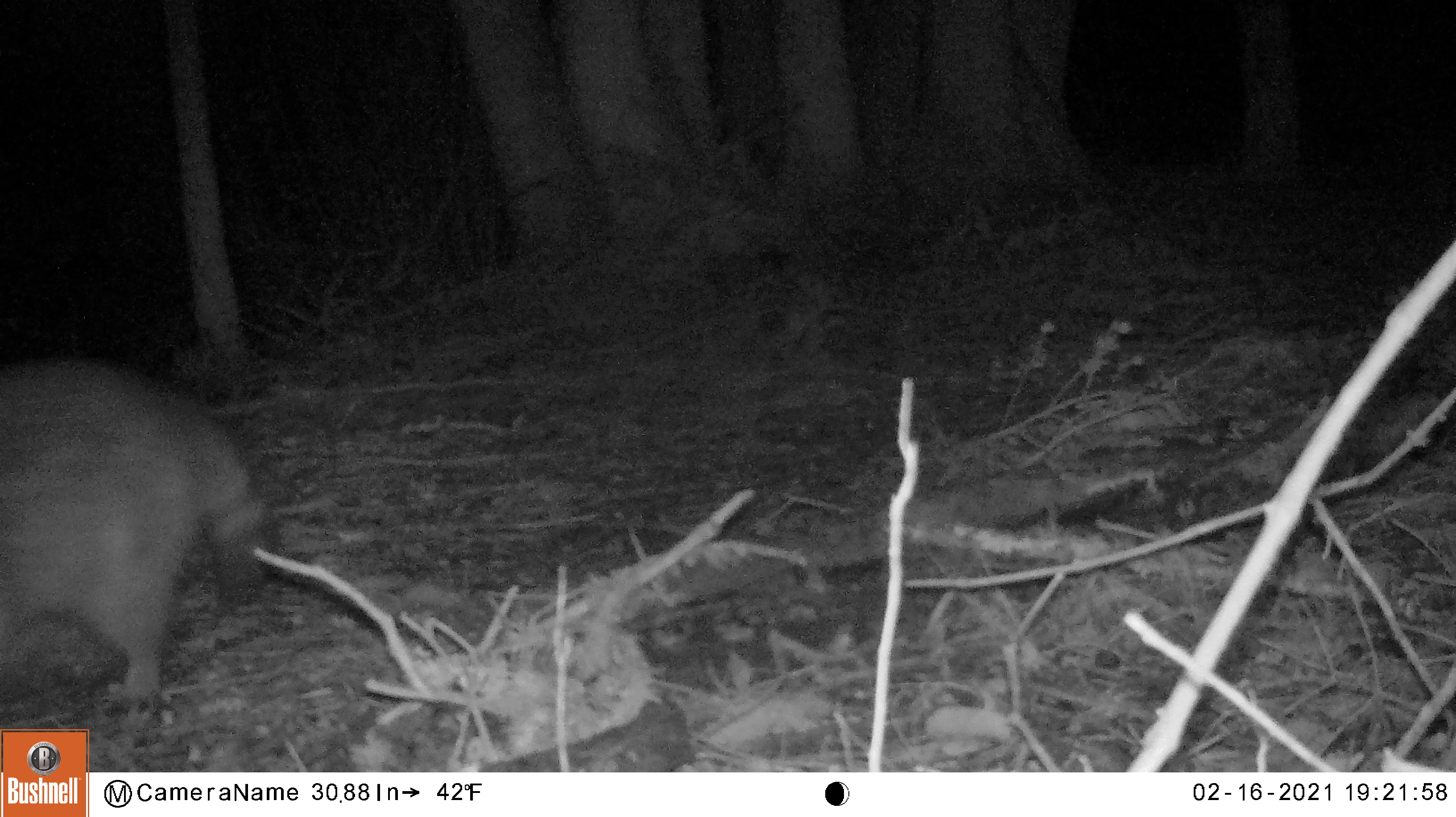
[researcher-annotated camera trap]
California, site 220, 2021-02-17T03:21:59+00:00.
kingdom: Animalia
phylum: Chordata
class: Mammalia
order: Carnivora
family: Procyonidae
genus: Procyon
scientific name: Procyon lotor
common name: raccoon